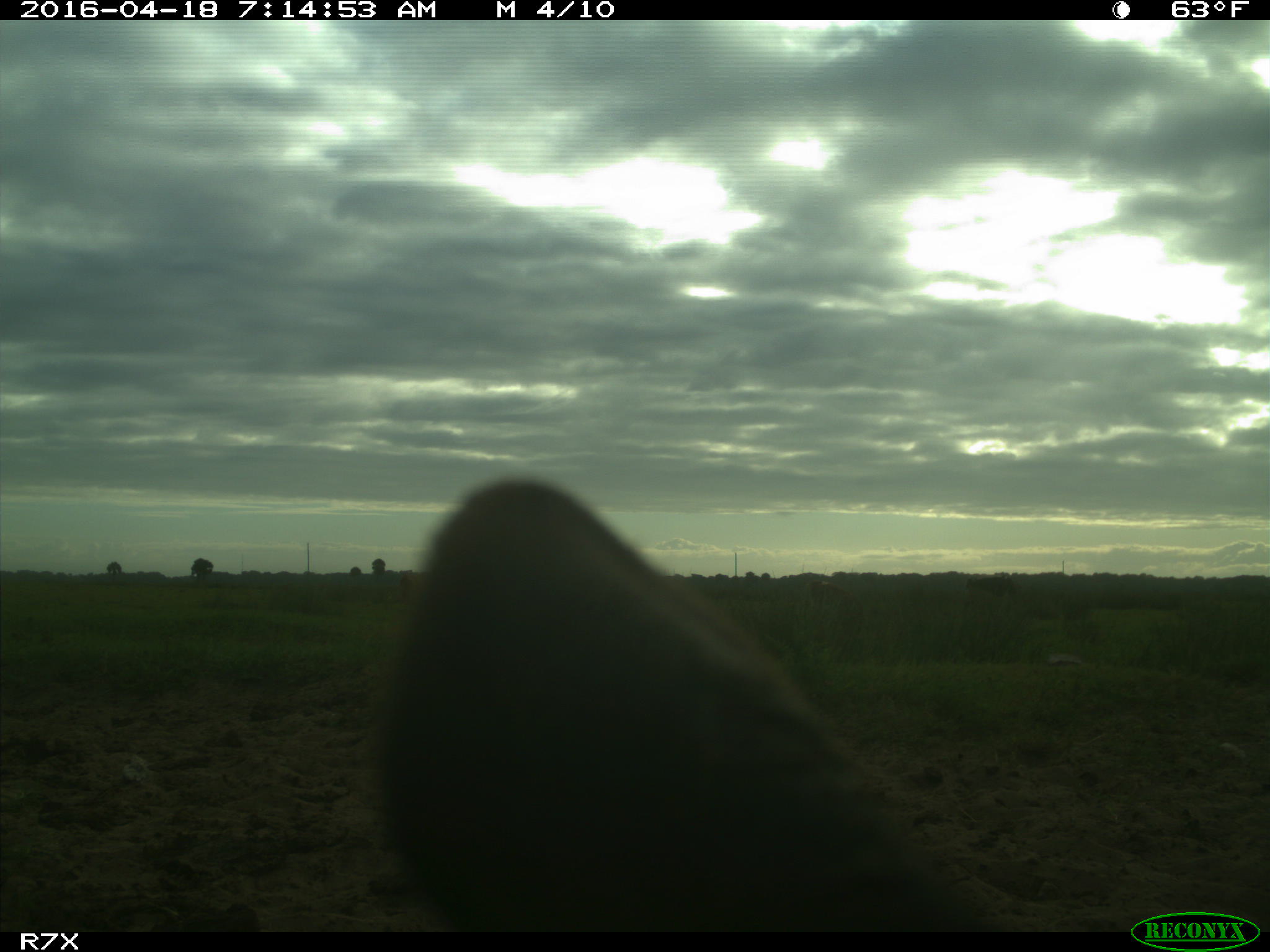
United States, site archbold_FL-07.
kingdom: Animalia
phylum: Chordata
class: Mammalia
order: Artiodactyla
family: Bovidae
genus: Bos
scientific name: Bos taurus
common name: domestic cow